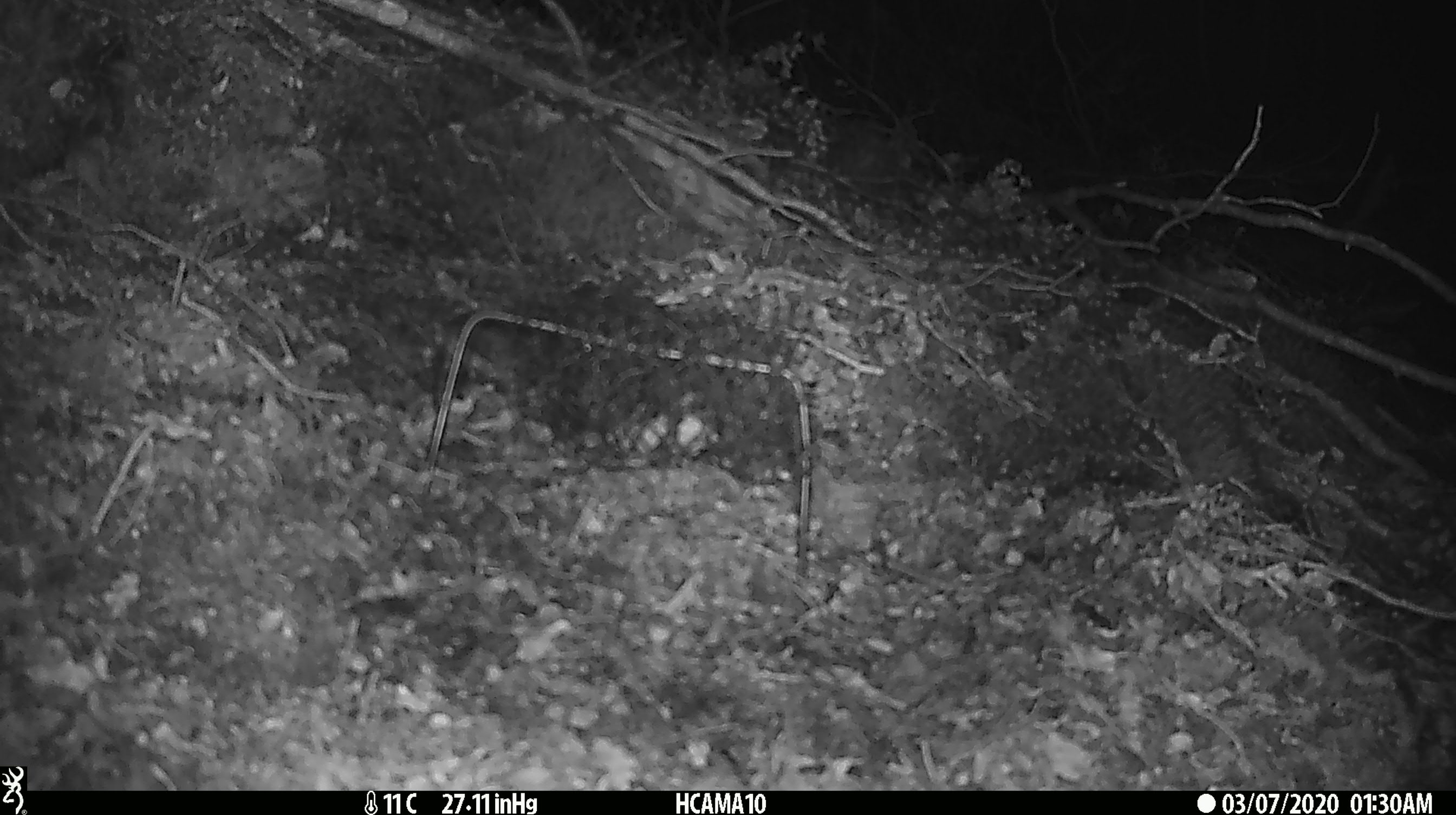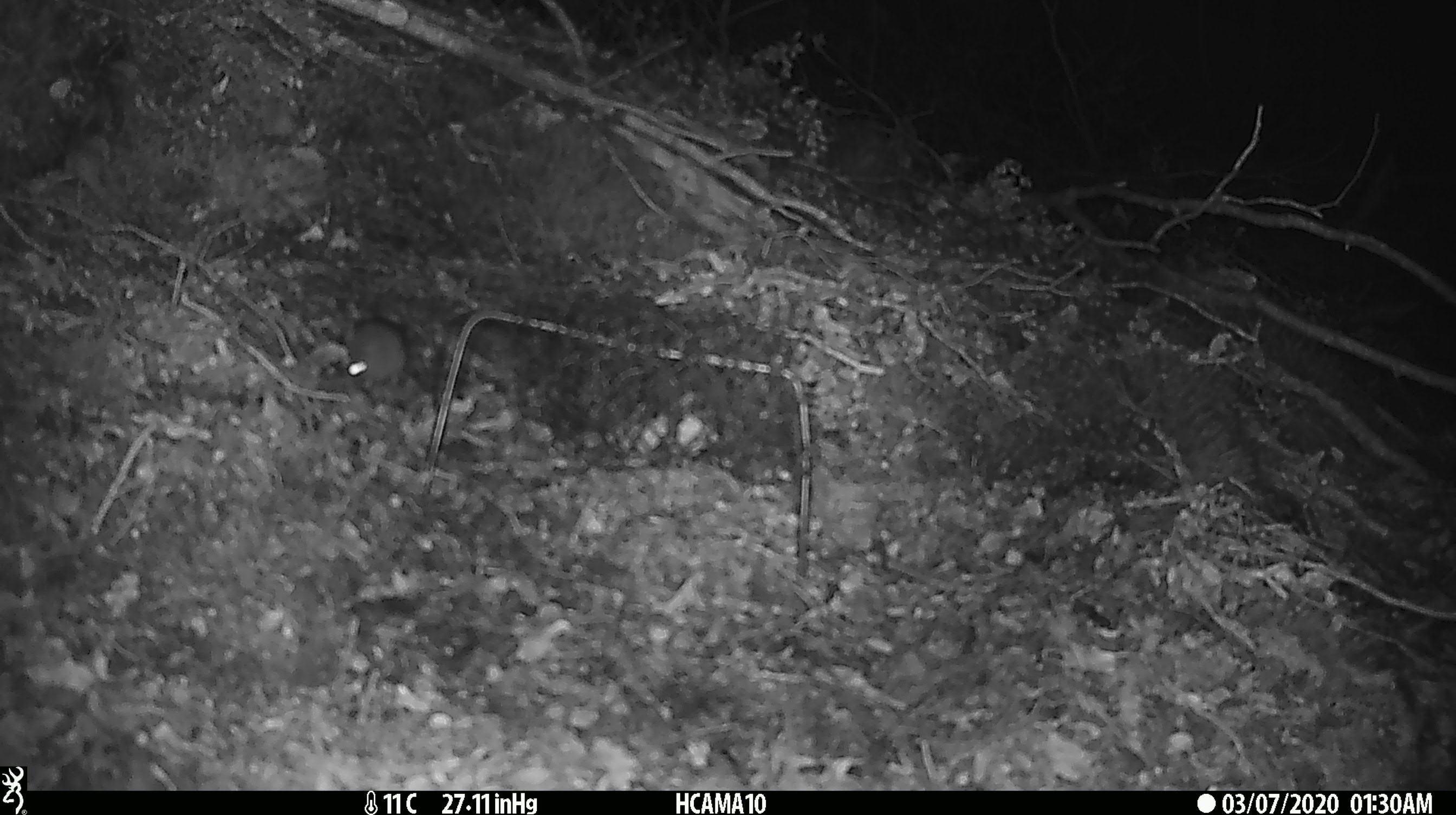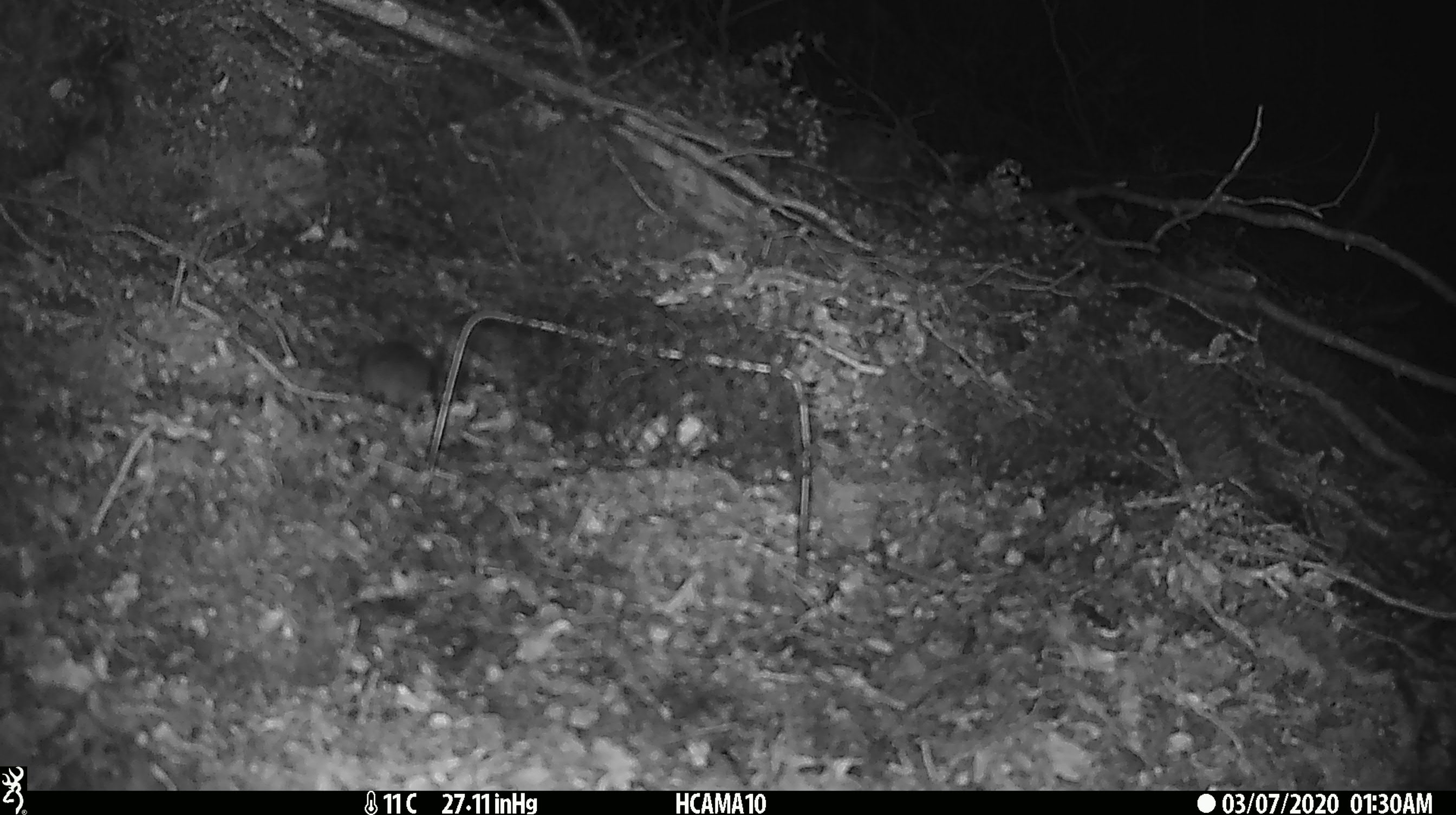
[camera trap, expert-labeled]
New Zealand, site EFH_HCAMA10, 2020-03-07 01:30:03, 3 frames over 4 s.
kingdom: Animalia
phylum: Chordata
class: Mammalia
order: Rodentia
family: Muridae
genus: Mus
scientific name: Mus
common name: mouse